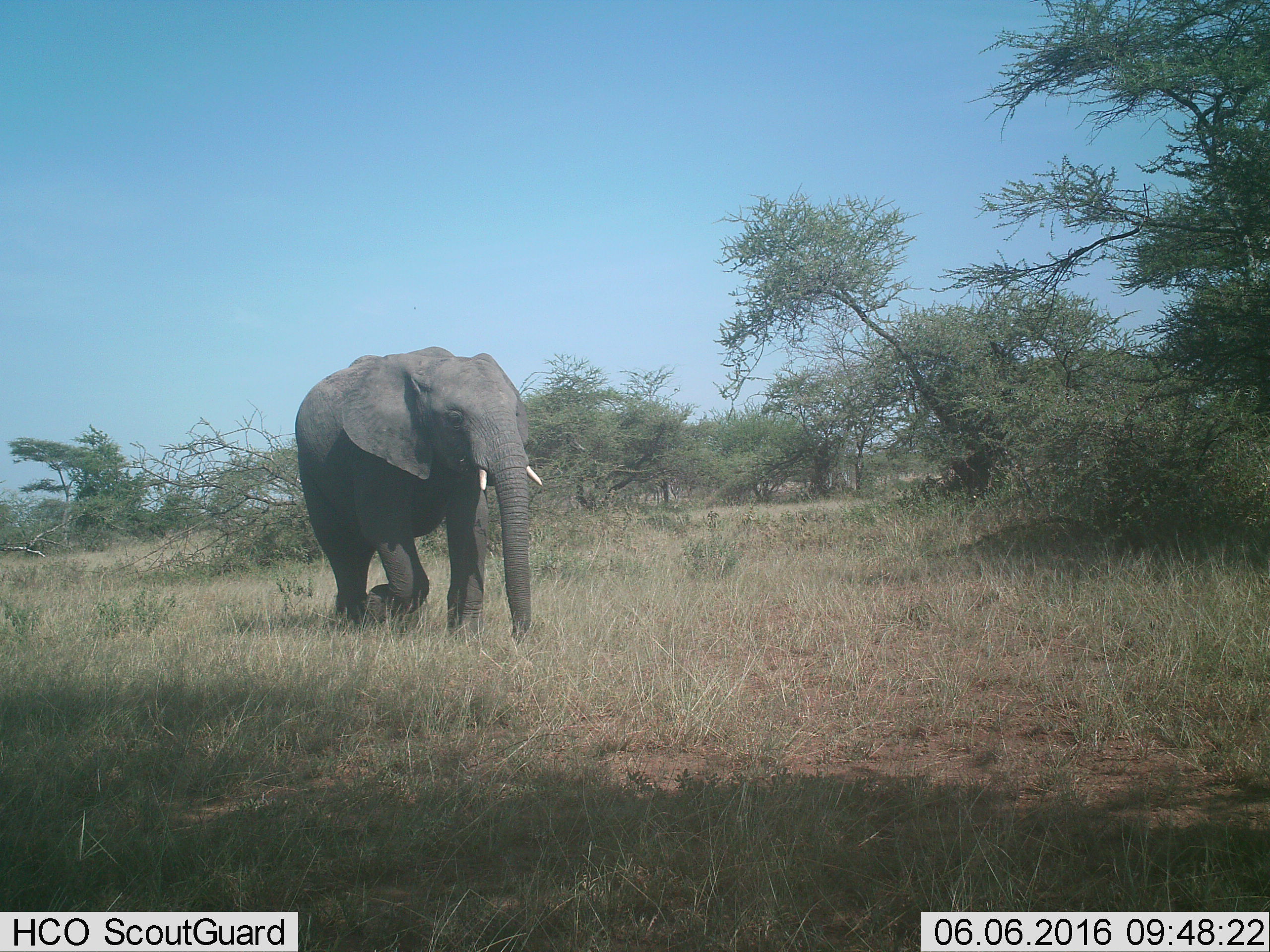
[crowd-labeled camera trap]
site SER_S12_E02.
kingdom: Animalia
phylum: Chordata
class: Mammalia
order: Proboscidea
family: Elephantidae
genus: Loxodonta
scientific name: Loxodonta africana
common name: african bush elephant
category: elephant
Elephant (african bush elephant) (Loxodonta africana), count 1. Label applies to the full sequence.